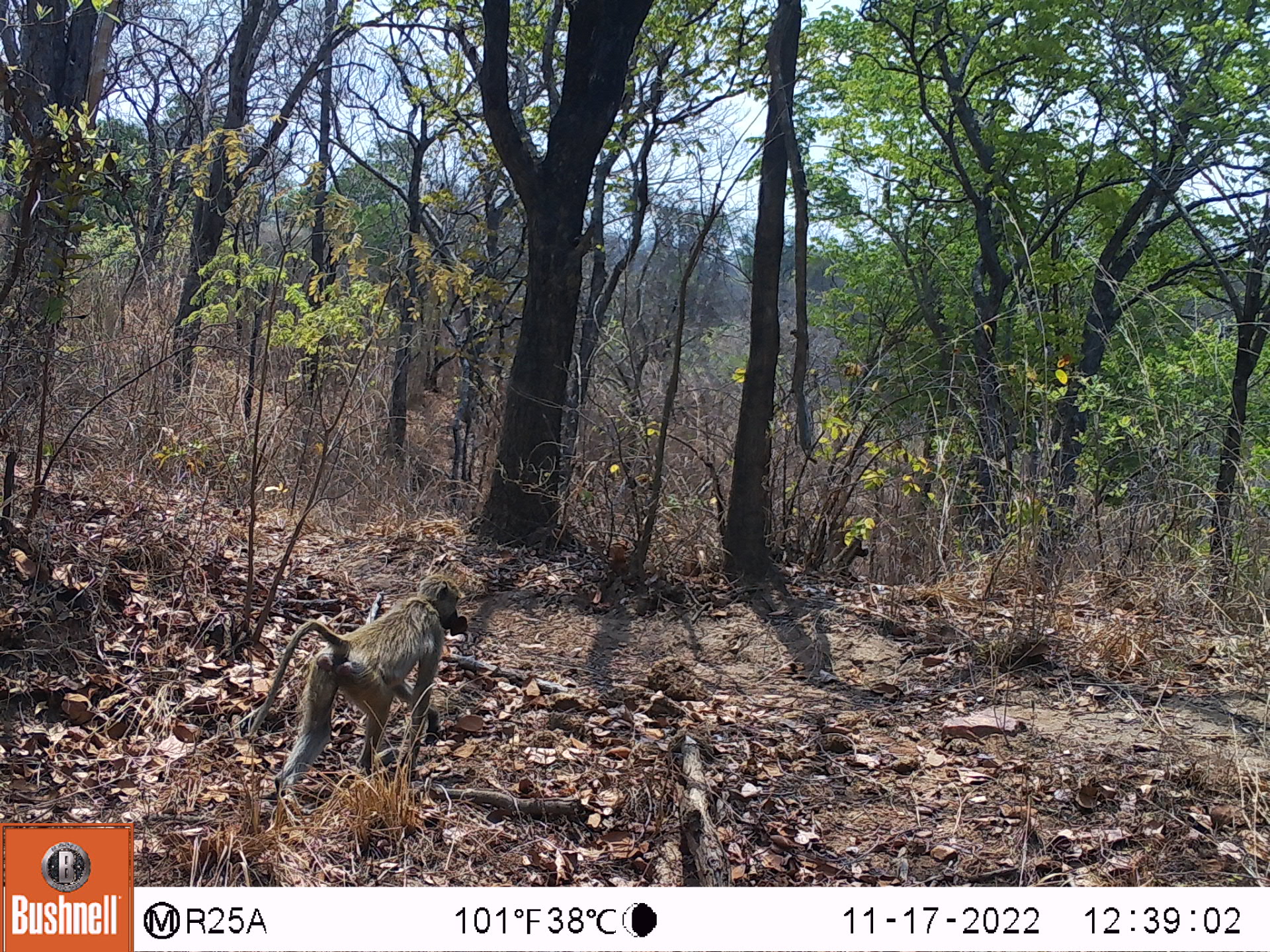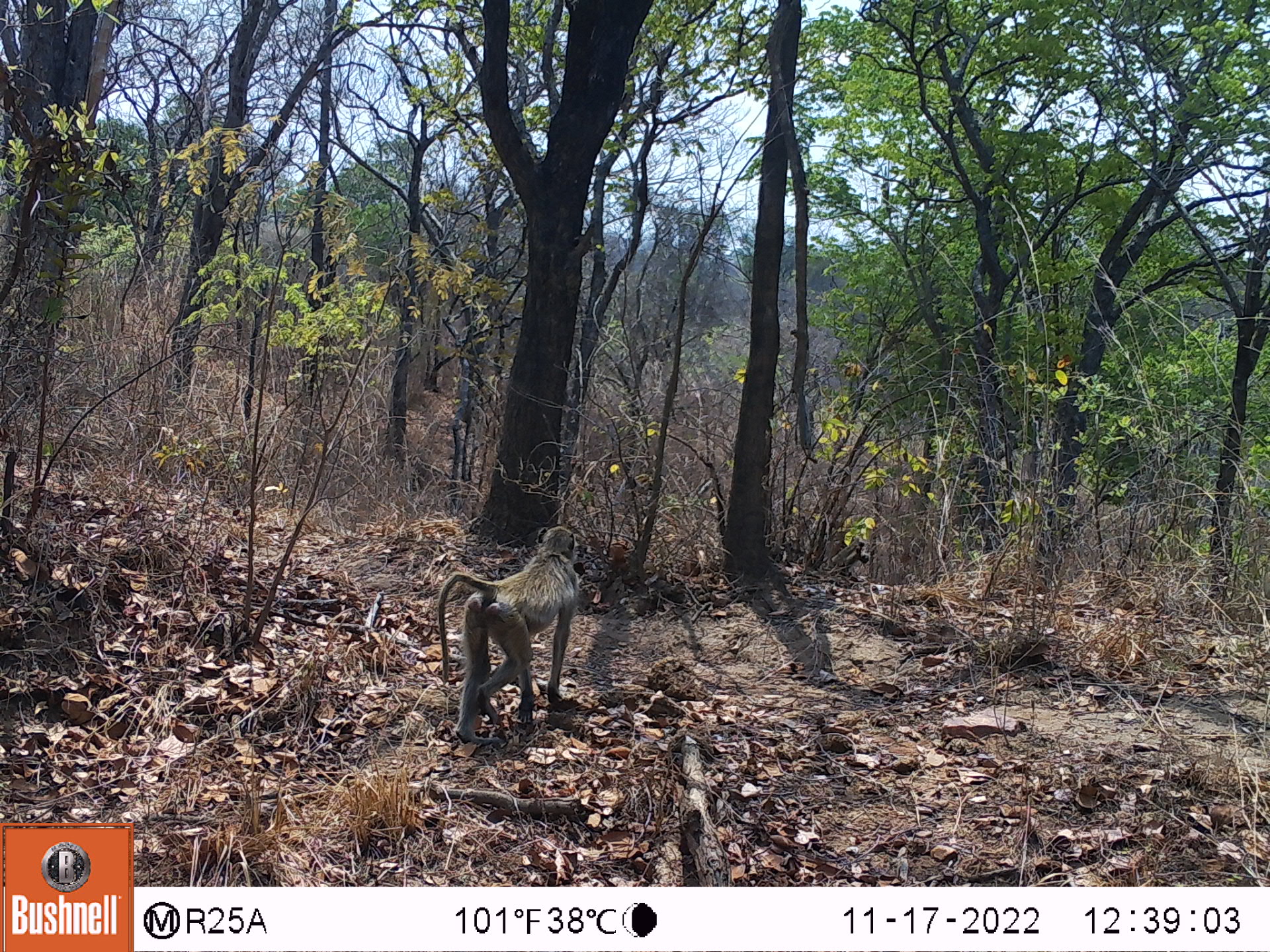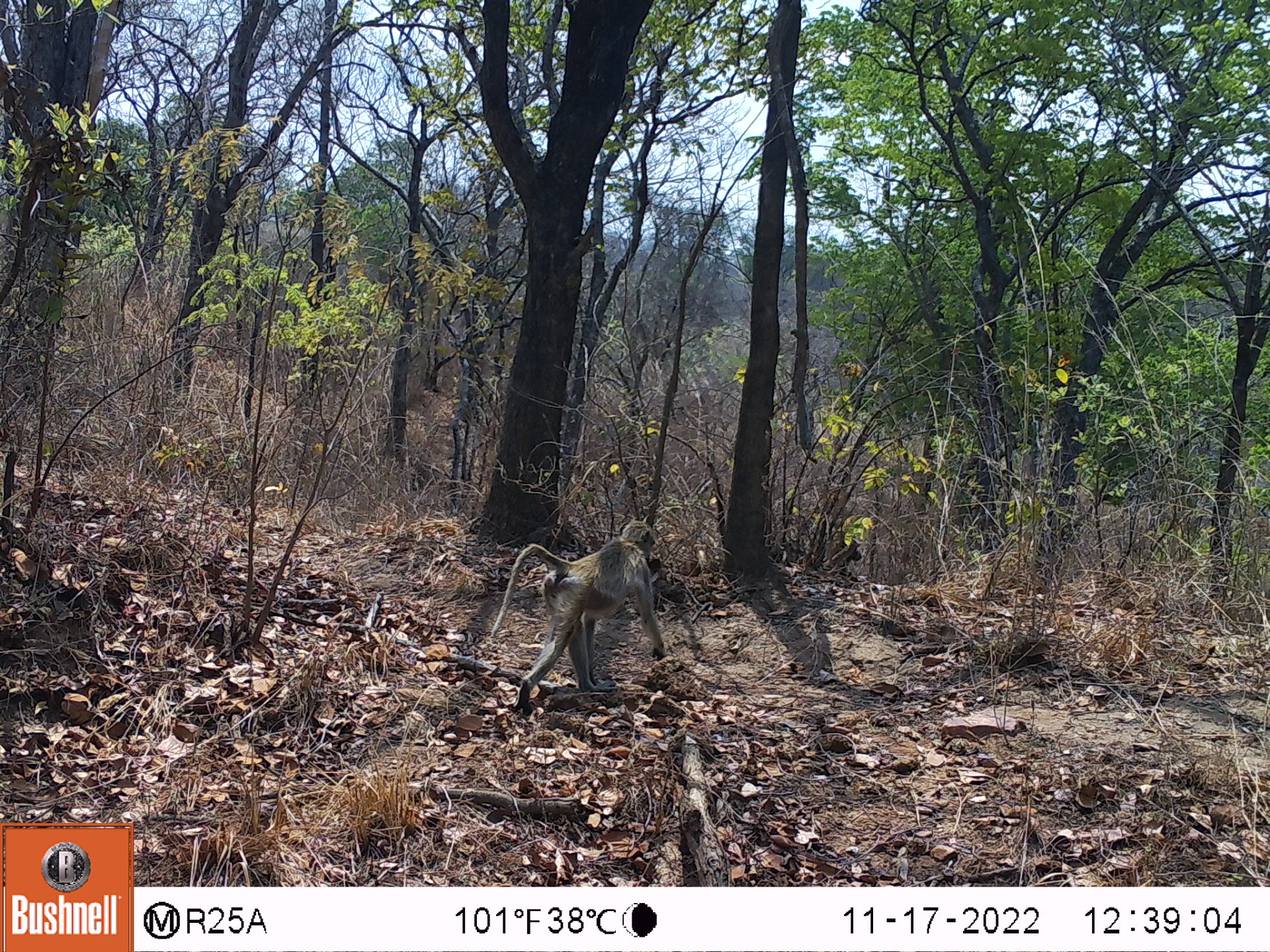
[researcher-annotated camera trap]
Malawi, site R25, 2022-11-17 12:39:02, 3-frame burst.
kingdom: Animalia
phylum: Chordata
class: Mammalia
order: Primates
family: Cercopithecidae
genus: Papio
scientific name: Papio cynocephalus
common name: yellow baboon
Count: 1.